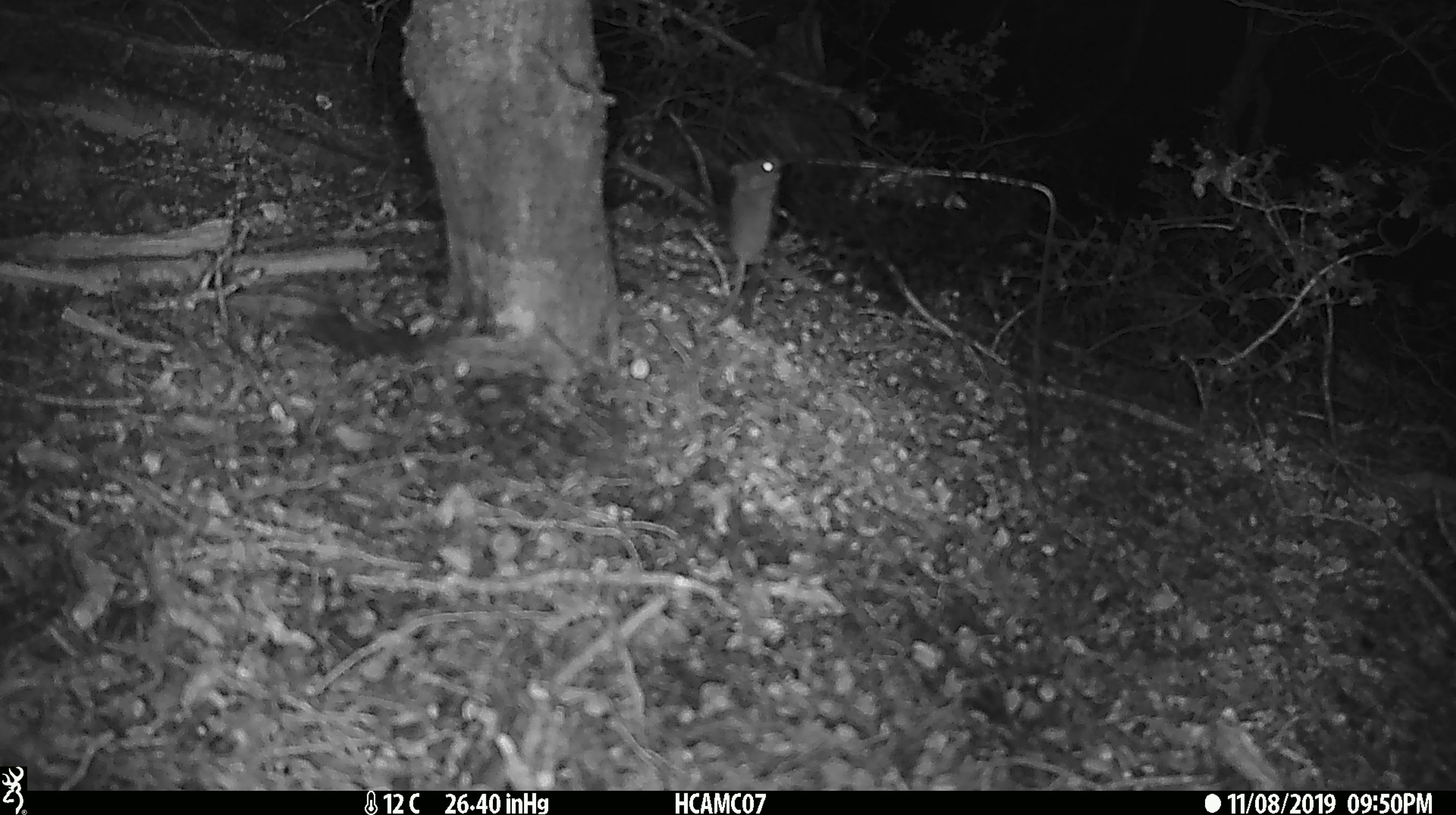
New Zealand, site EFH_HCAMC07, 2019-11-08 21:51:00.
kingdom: Animalia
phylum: Chordata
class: Mammalia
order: Rodentia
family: Muridae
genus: Mus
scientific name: Mus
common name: mouse